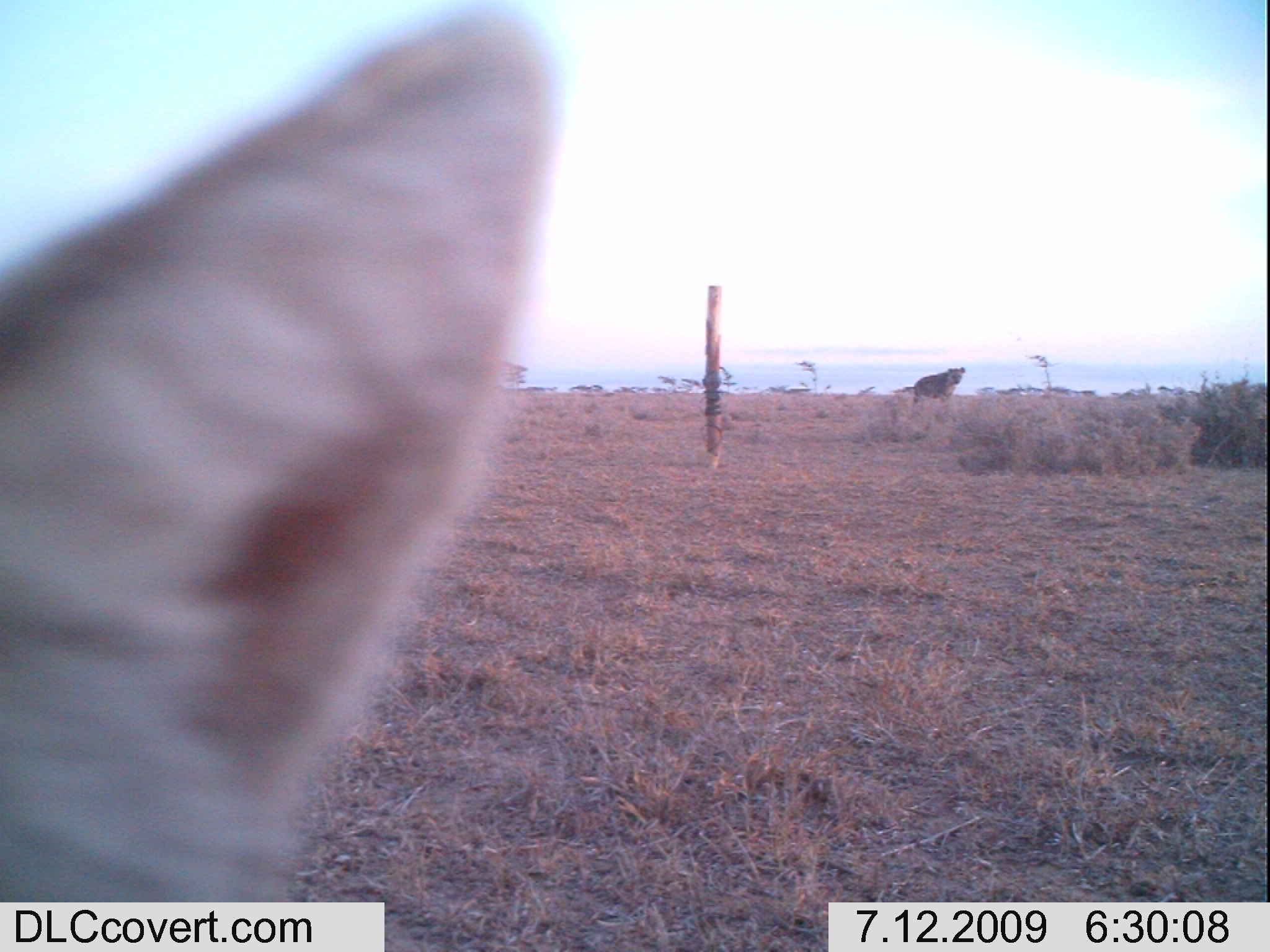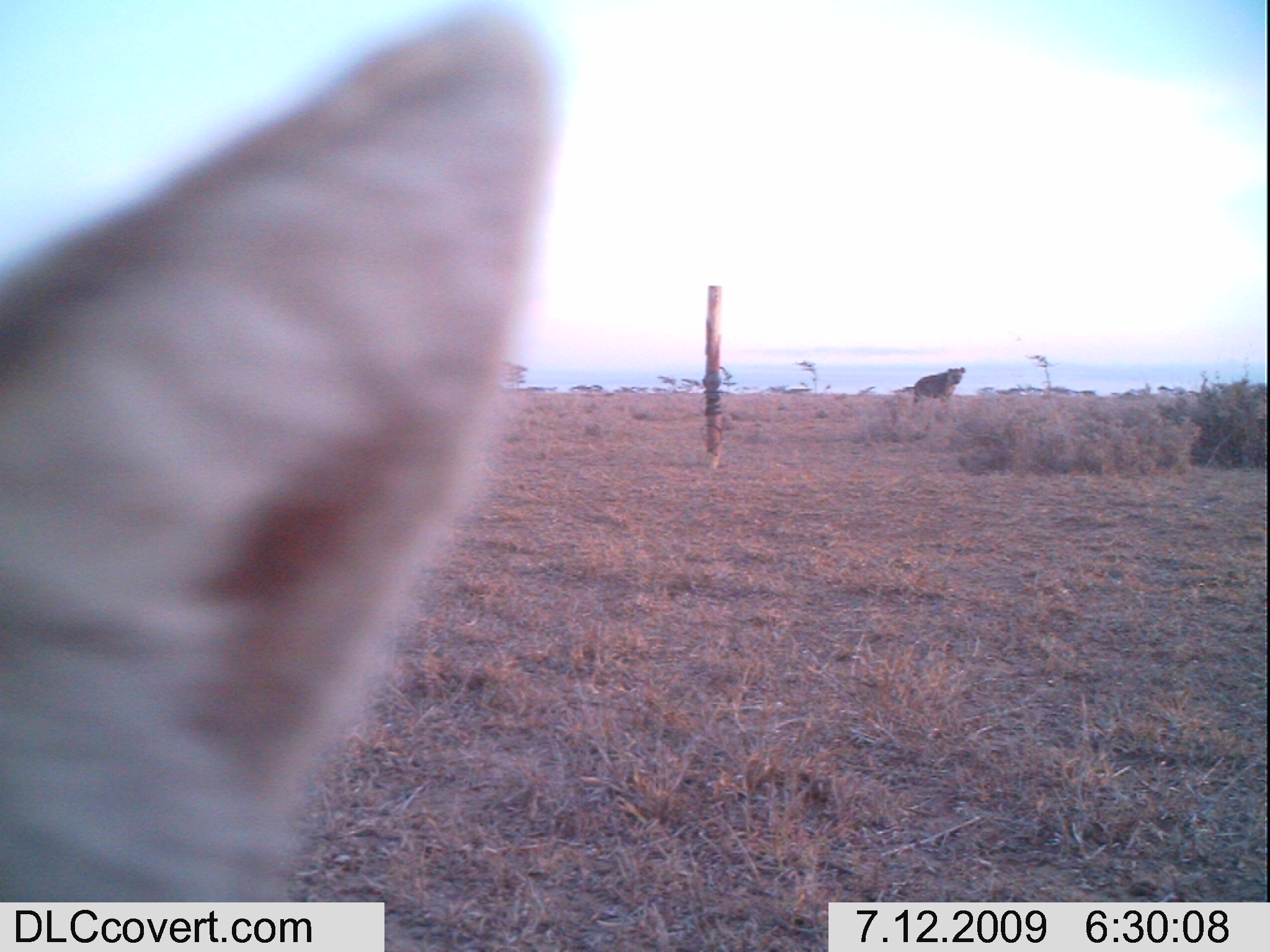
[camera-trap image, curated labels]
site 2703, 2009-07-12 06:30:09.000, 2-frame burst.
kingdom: Animalia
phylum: Chordata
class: Mammalia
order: Carnivora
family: Canidae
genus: Lupulella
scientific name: Lupulella mesomelas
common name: black-backed jackal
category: canis mesomelas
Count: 1.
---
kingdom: Animalia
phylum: Chordata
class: Mammalia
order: Carnivora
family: Hyaenidae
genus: Crocuta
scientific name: Crocuta crocuta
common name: spotted hyena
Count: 1.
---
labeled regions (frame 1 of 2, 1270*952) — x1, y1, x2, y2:
canis mesomelas: 0, 0, 564, 950; 912, 365, 966, 404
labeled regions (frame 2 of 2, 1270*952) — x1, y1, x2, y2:
crocuta crocuta: 0, 0, 568, 897; 912, 365, 966, 405